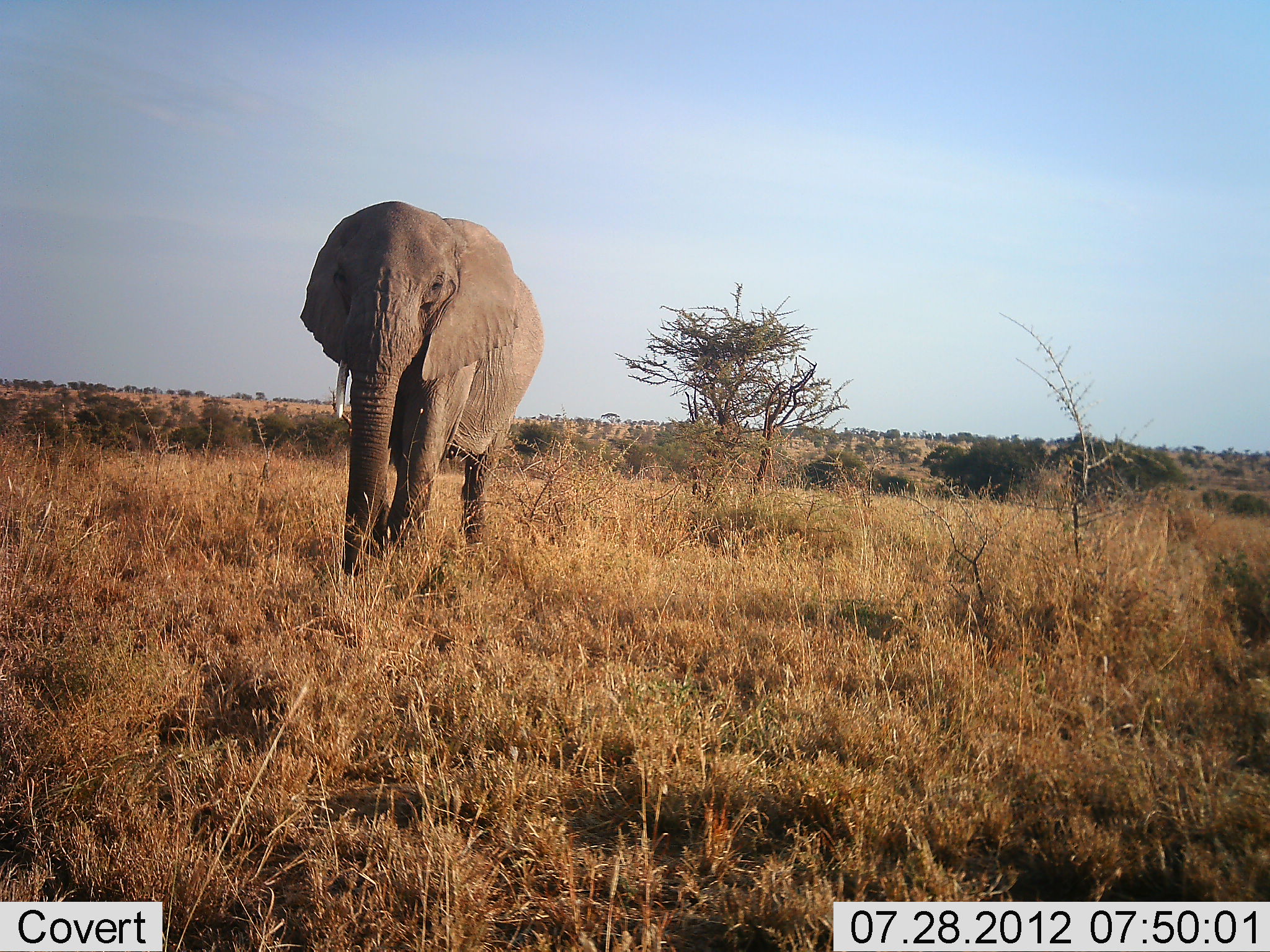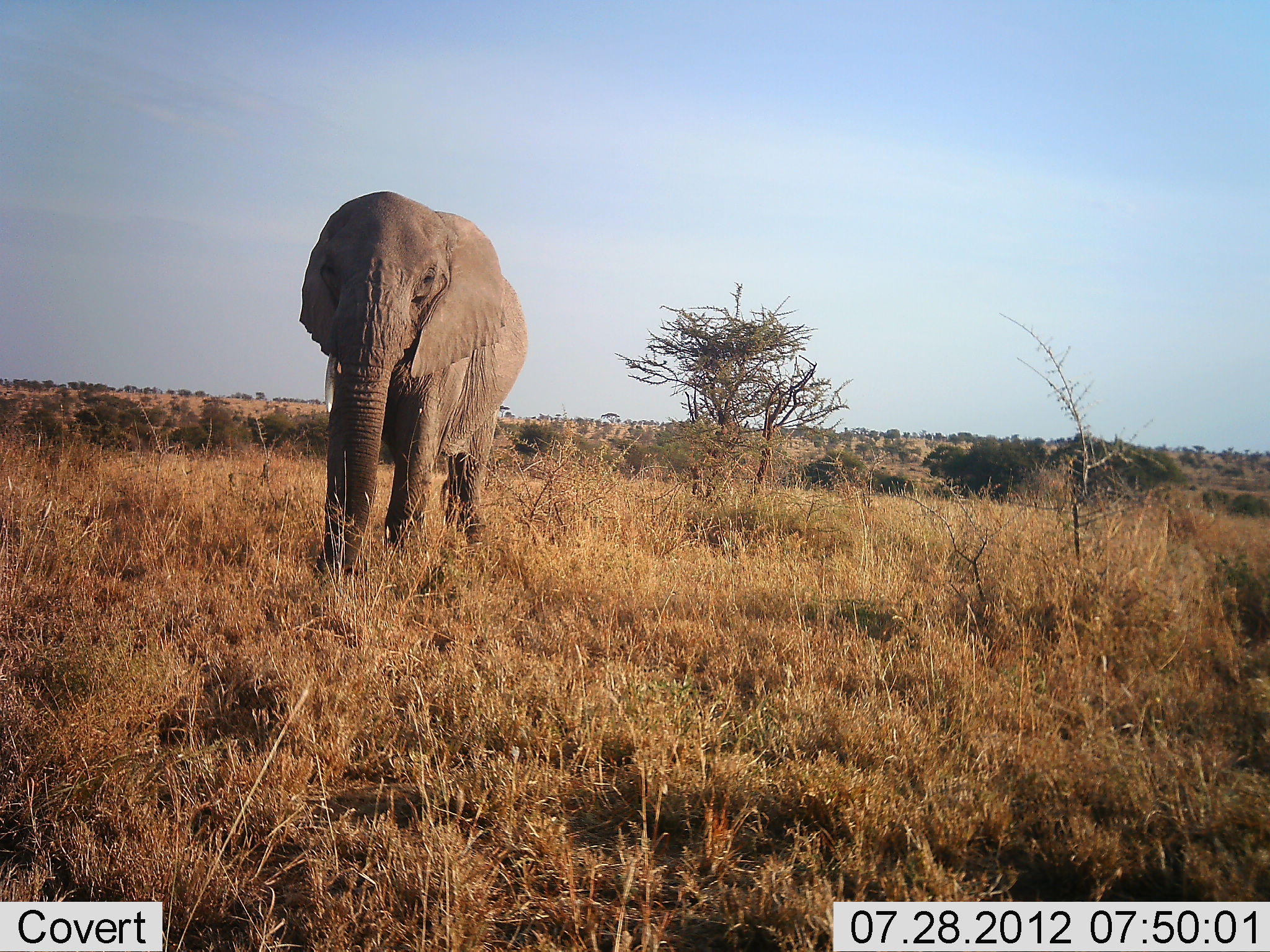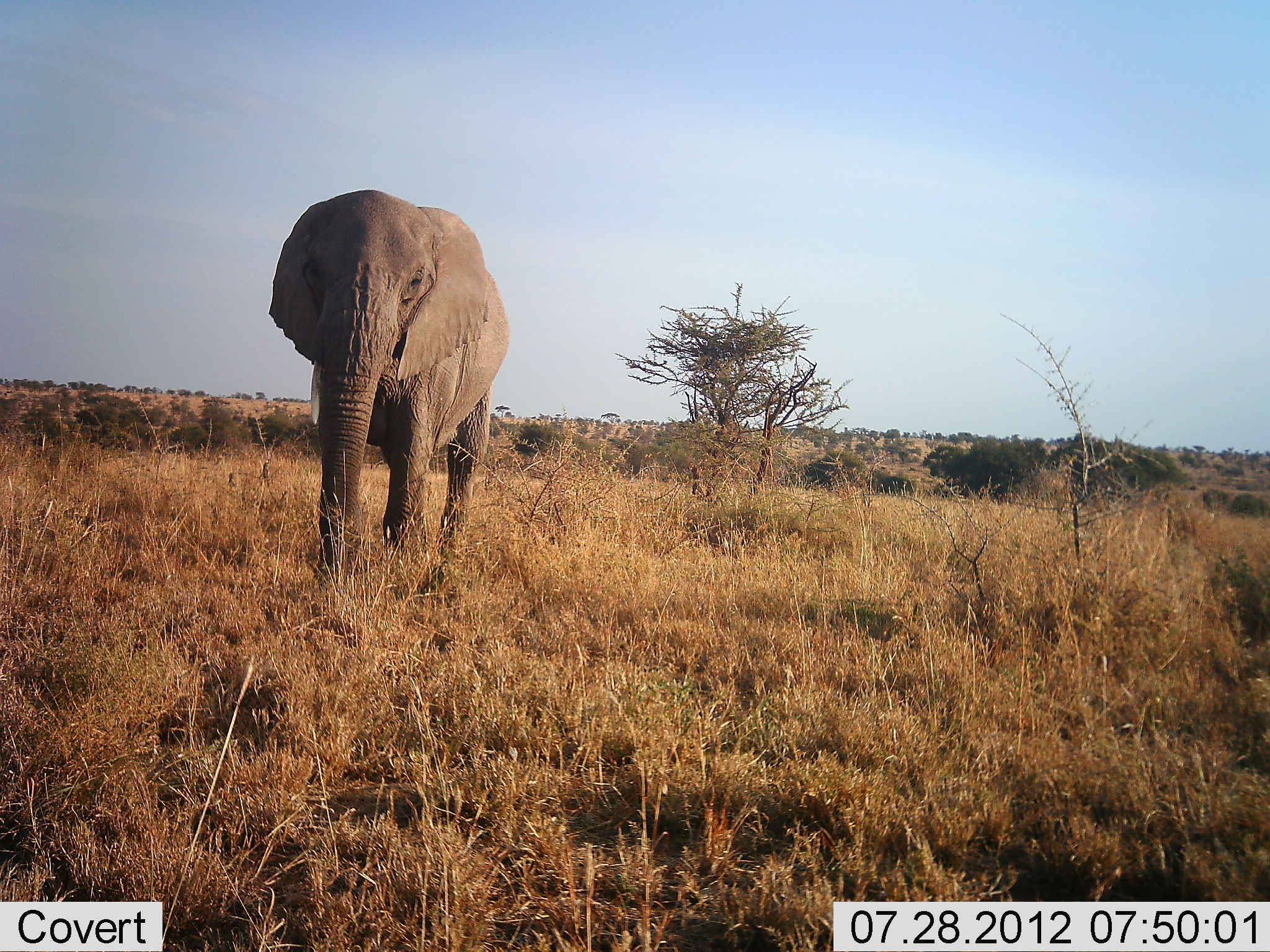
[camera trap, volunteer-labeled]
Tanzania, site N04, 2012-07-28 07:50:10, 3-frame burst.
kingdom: Animalia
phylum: Chordata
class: Mammalia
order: Proboscidea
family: Elephantidae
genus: Loxodonta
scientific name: Loxodonta africana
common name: african bush elephant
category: elephant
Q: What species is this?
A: Elephant (african bush elephant) (Loxodonta africana).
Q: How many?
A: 1.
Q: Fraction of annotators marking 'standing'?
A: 20%.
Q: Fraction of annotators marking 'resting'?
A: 0%.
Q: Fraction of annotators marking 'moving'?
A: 90%.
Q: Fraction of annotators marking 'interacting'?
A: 0%.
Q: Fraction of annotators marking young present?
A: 0%.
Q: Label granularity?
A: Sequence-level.